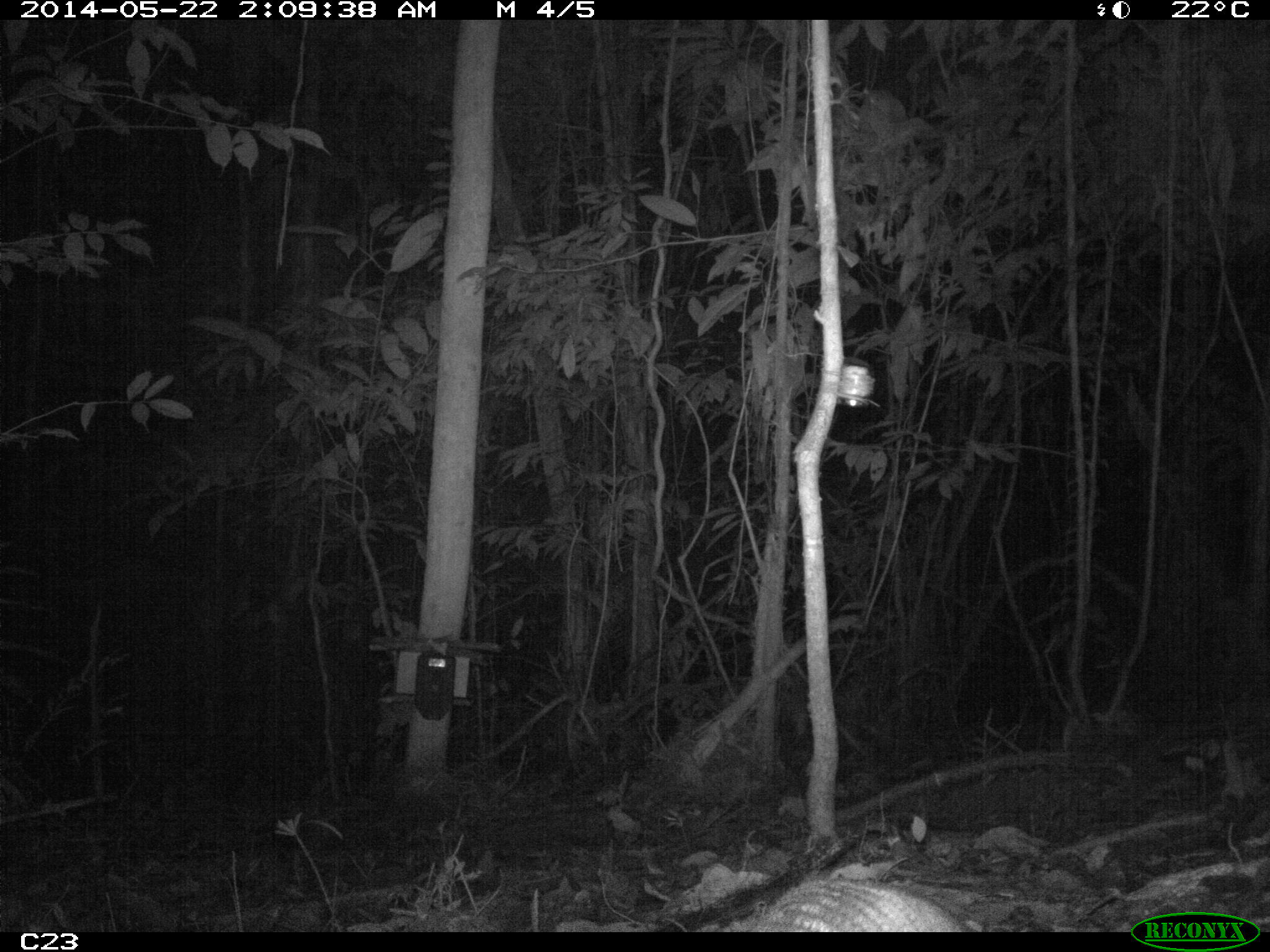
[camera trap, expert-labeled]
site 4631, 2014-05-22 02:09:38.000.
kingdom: Animalia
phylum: Chordata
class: Mammalia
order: Cingulata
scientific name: Cingulata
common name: armadillo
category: unknown armadillo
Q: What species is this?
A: Unknown armadillo (armadillo) (Cingulata).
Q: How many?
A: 2.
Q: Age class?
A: Adult.